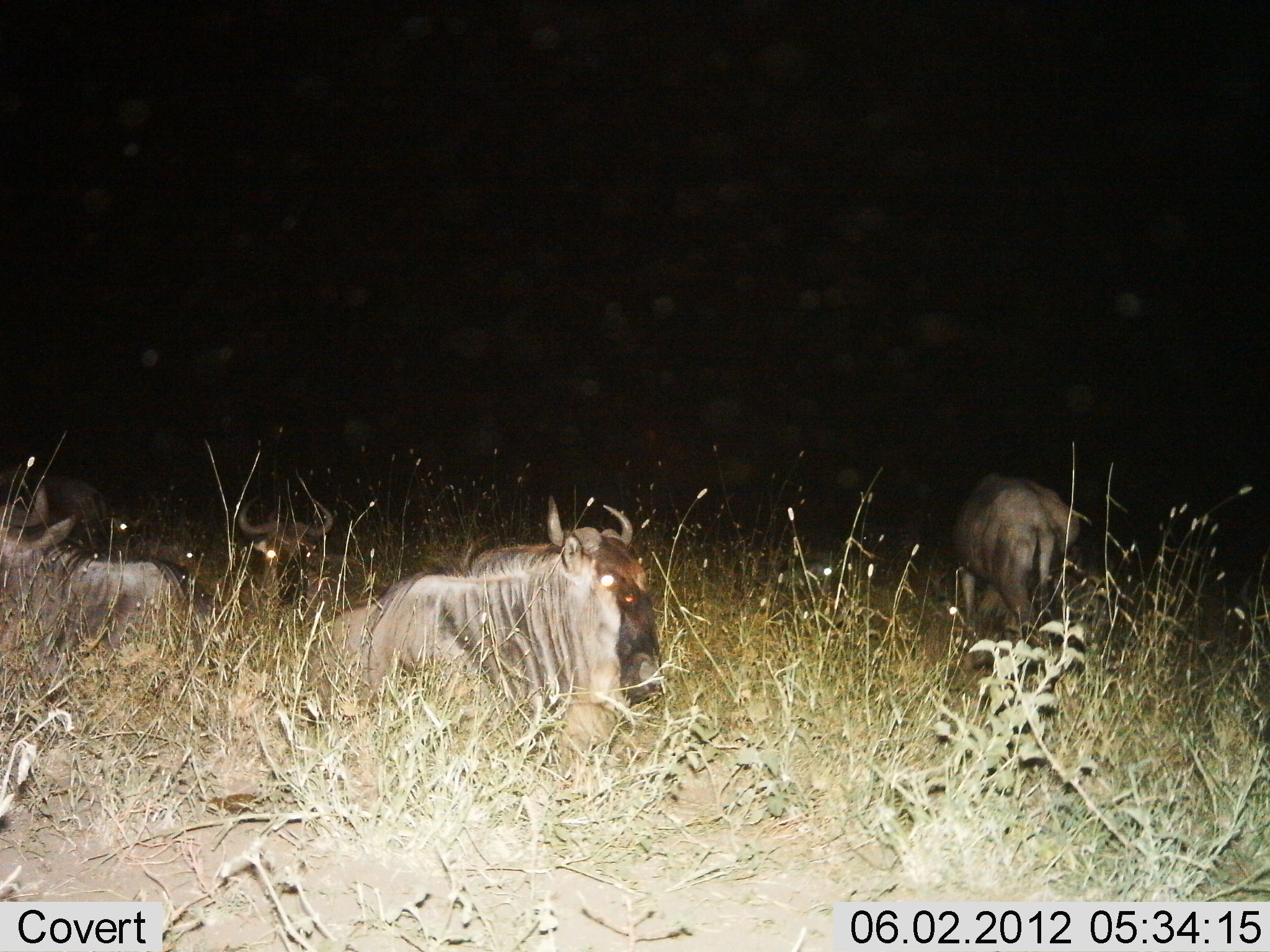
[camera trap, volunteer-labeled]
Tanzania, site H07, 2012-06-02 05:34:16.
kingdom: Animalia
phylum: Chordata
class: Mammalia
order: Artiodactyla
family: Bovidae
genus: Connochaetes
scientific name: Connochaetes taurinus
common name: blue wildebeest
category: wildebeest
Wildebeest (blue wildebeest) (Connochaetes taurinus), count 5. Behavior (volunteer vote fractions): standing 30%, resting 80%, moving 10%, interacting 0%. Young present (vote fraction): 0%. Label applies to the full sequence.